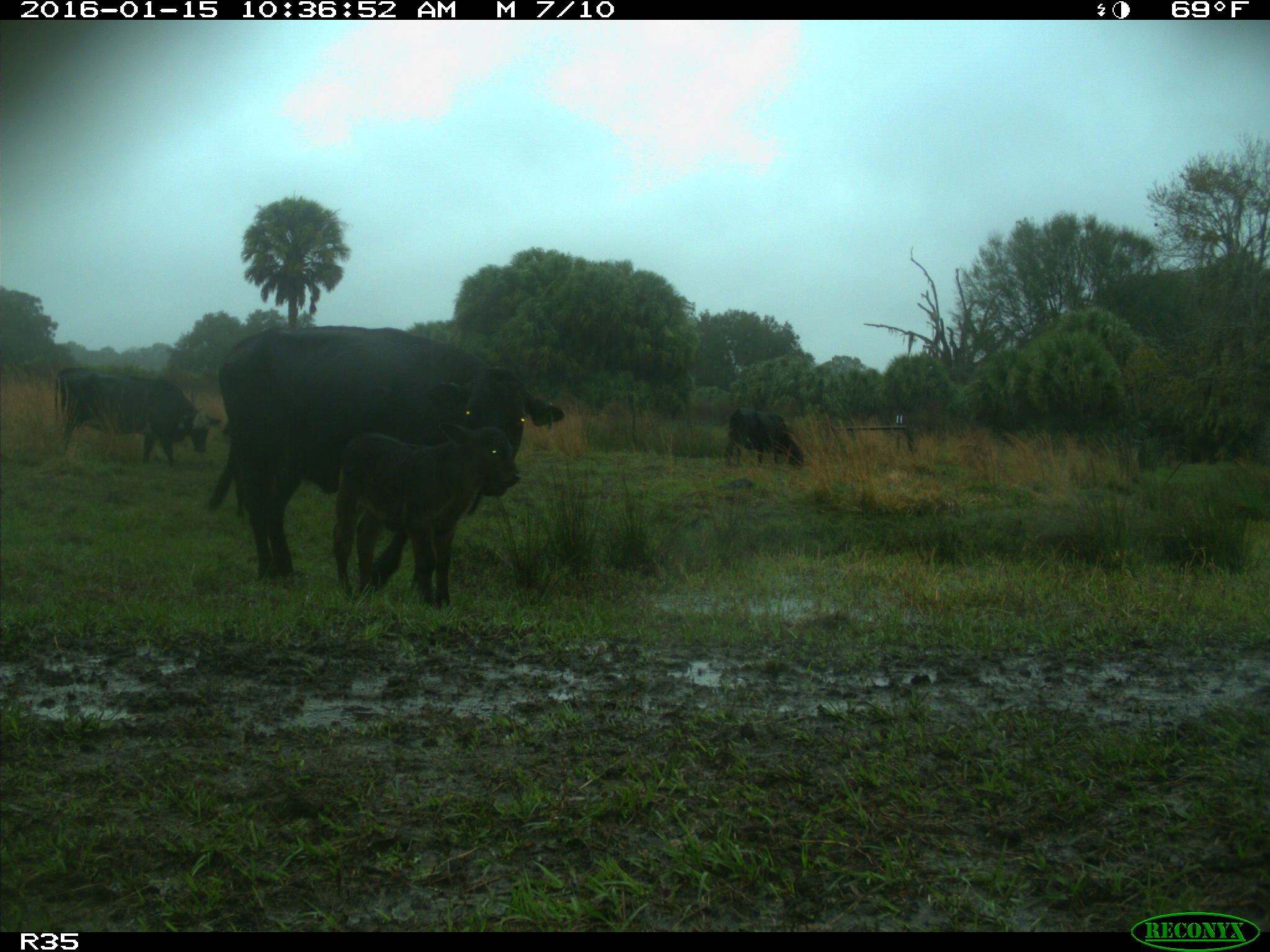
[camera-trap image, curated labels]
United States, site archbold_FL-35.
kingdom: Animalia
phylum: Chordata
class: Mammalia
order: Artiodactyla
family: Bovidae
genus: Bos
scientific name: Bos taurus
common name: domestic cow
Bos taurus (domestic cow).